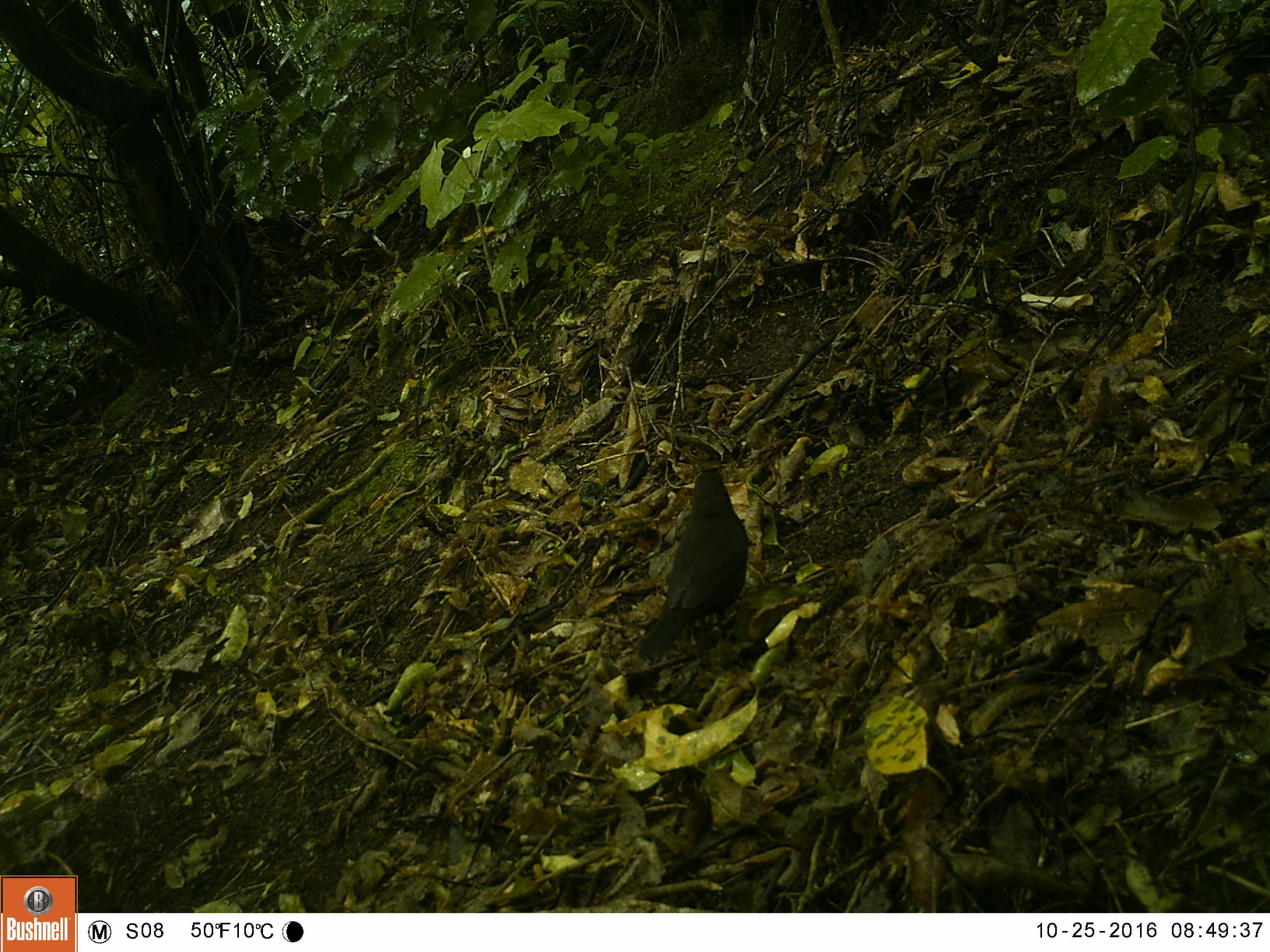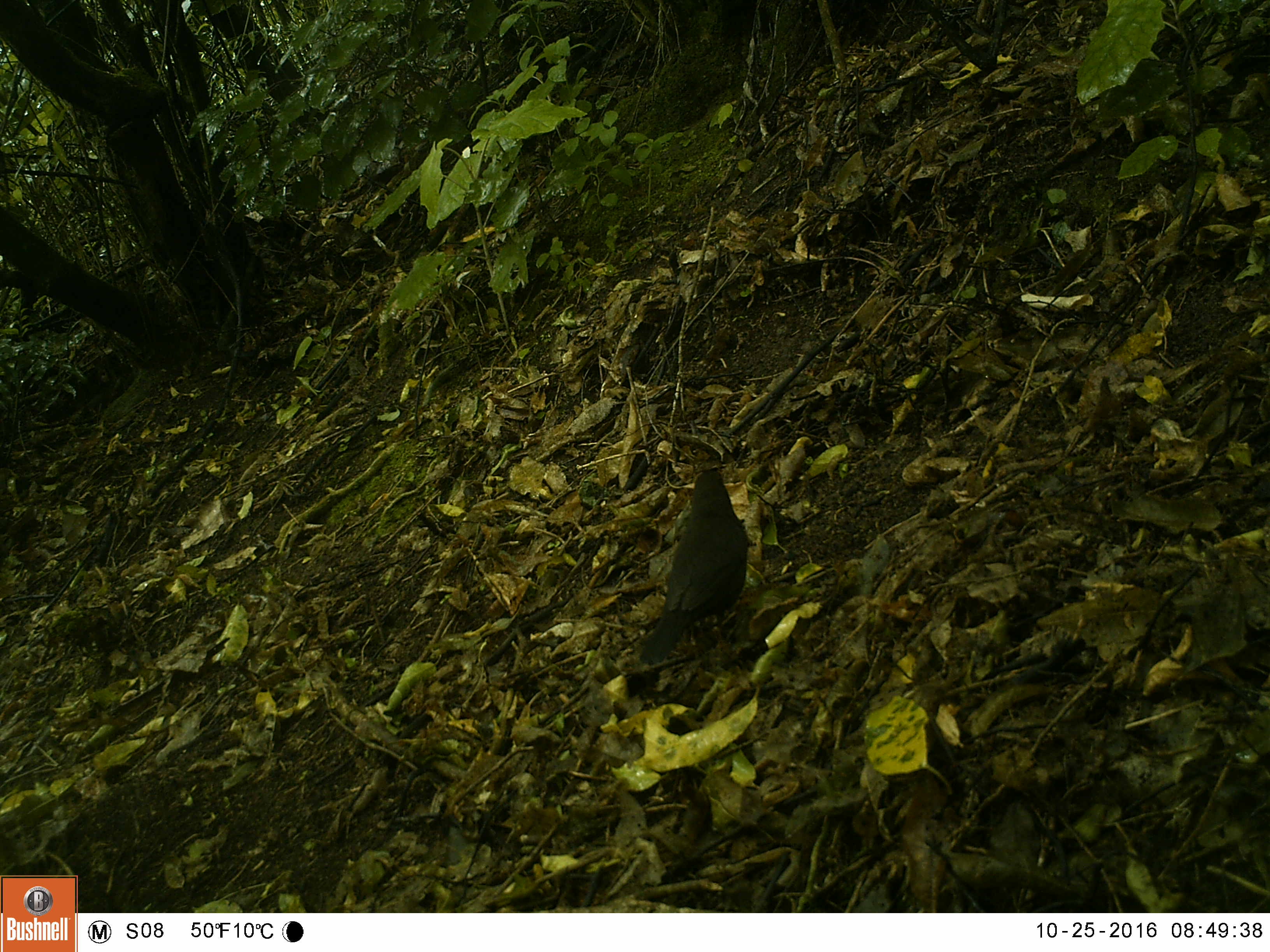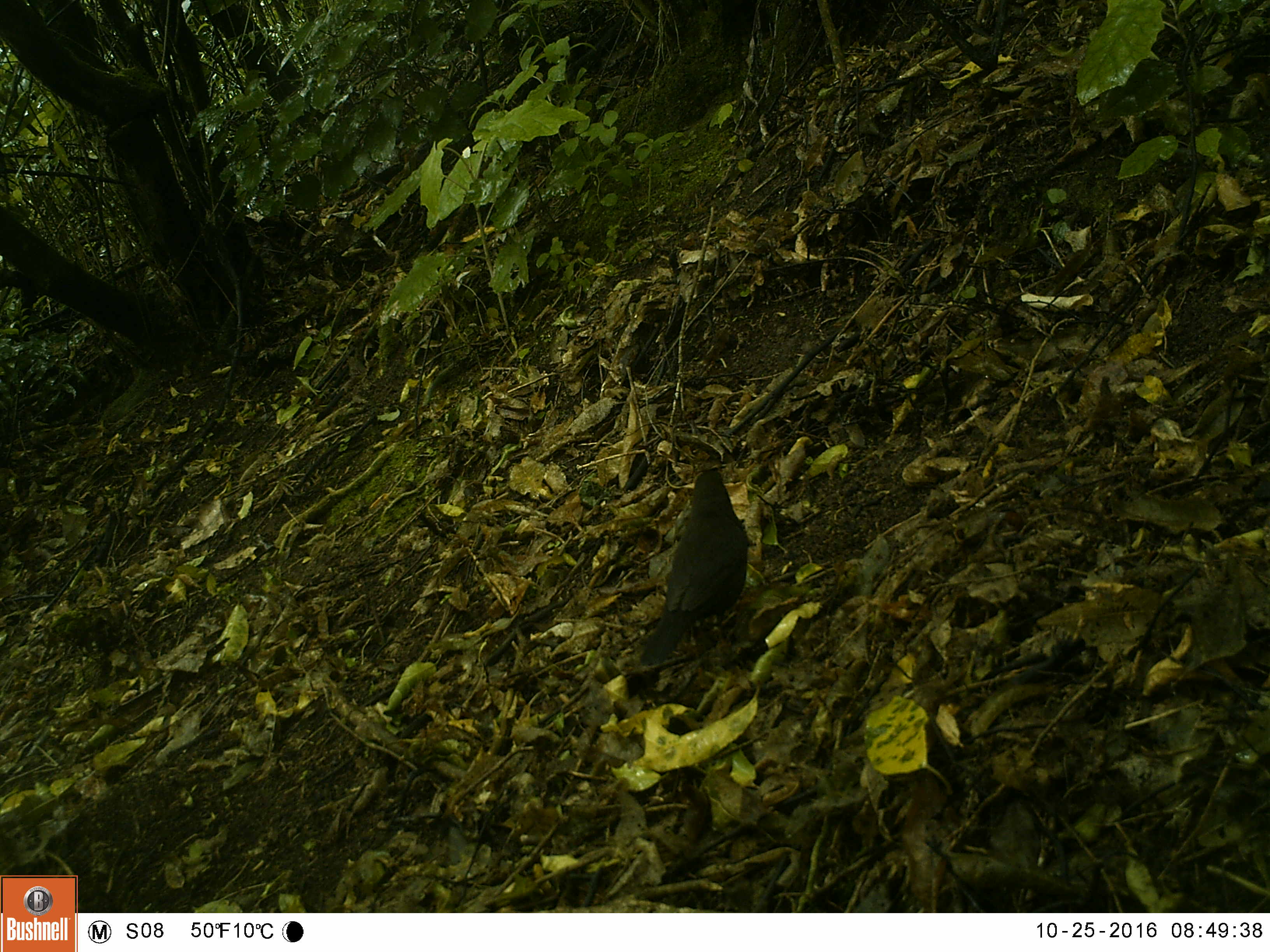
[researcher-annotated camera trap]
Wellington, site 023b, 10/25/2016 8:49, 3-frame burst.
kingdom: Animalia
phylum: Chordata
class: Aves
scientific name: Aves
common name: bird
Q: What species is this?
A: Bird (Aves).